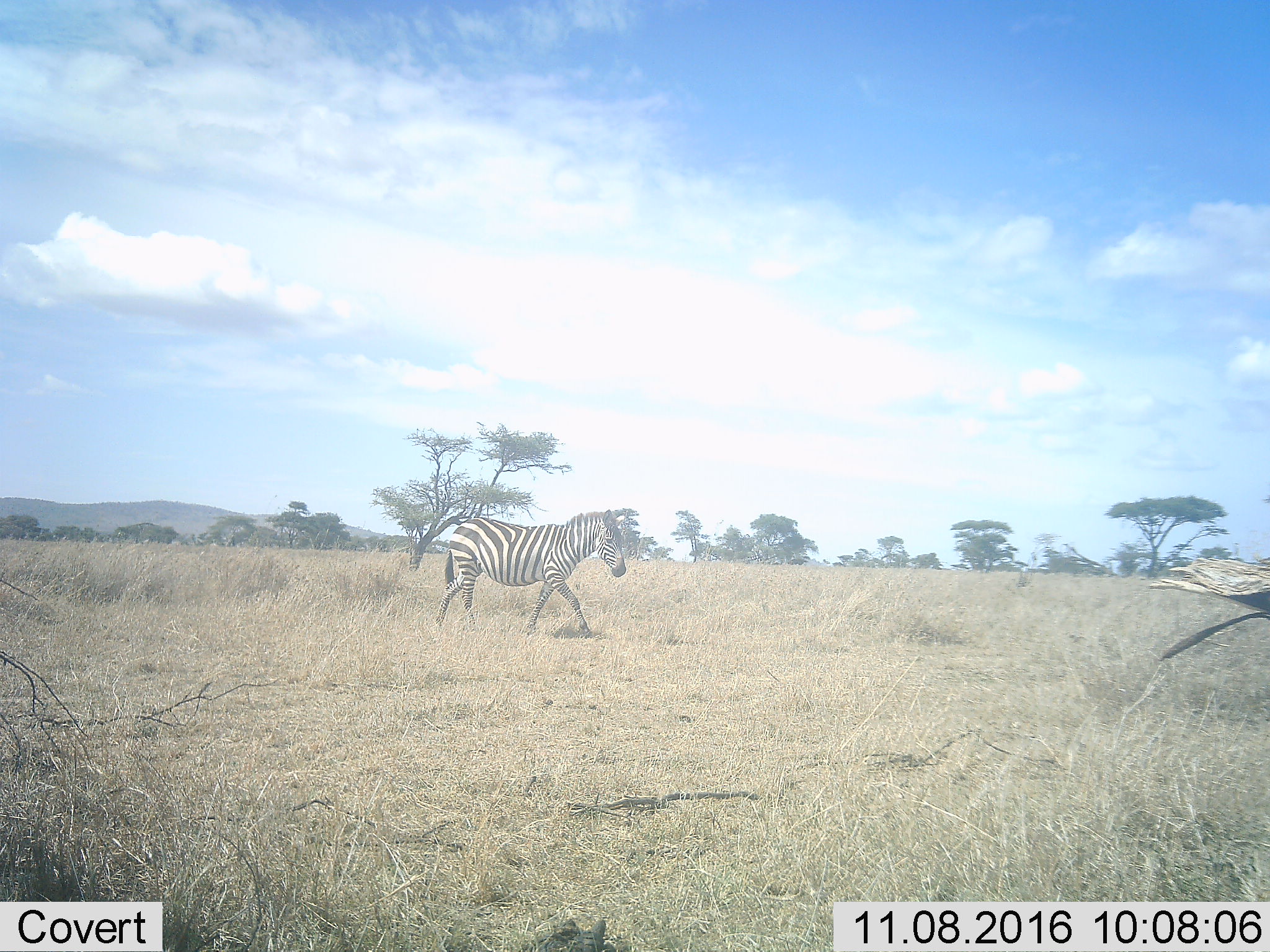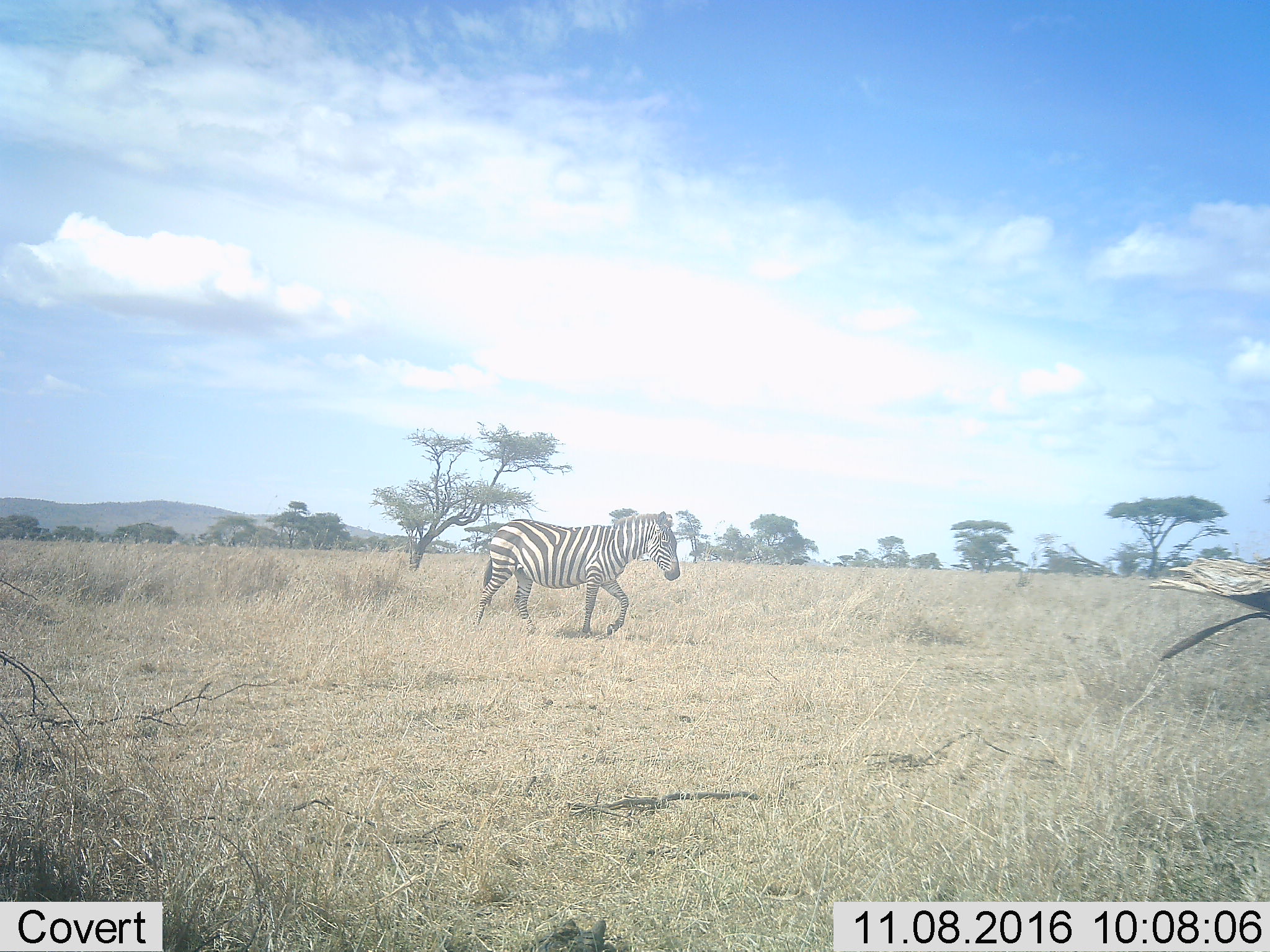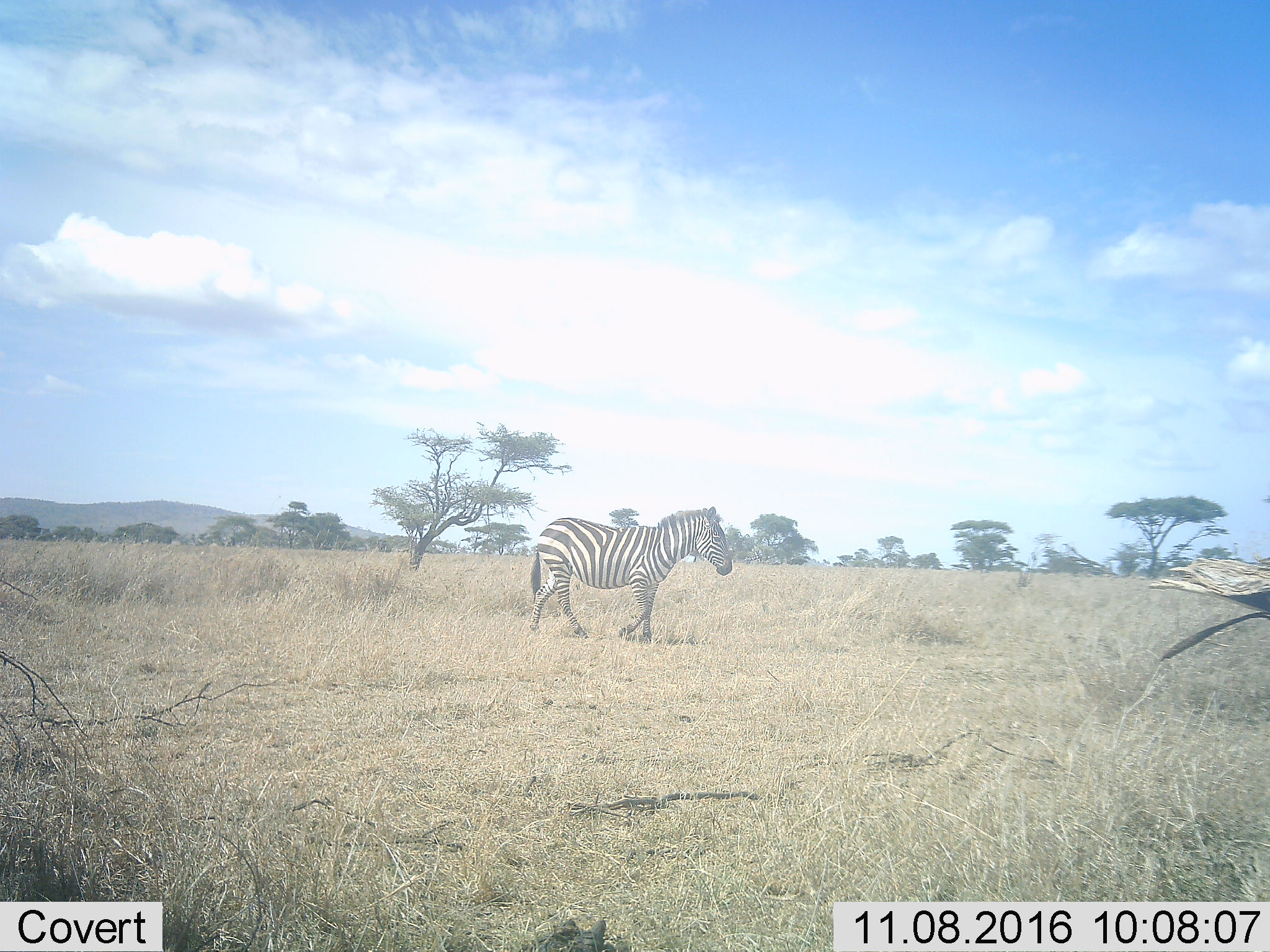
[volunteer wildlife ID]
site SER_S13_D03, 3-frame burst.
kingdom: Animalia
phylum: Chordata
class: Mammalia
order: Perissodactyla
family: Equidae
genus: Equus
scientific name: Equus quagga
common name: plains zebra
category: zebraplains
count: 1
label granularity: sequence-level